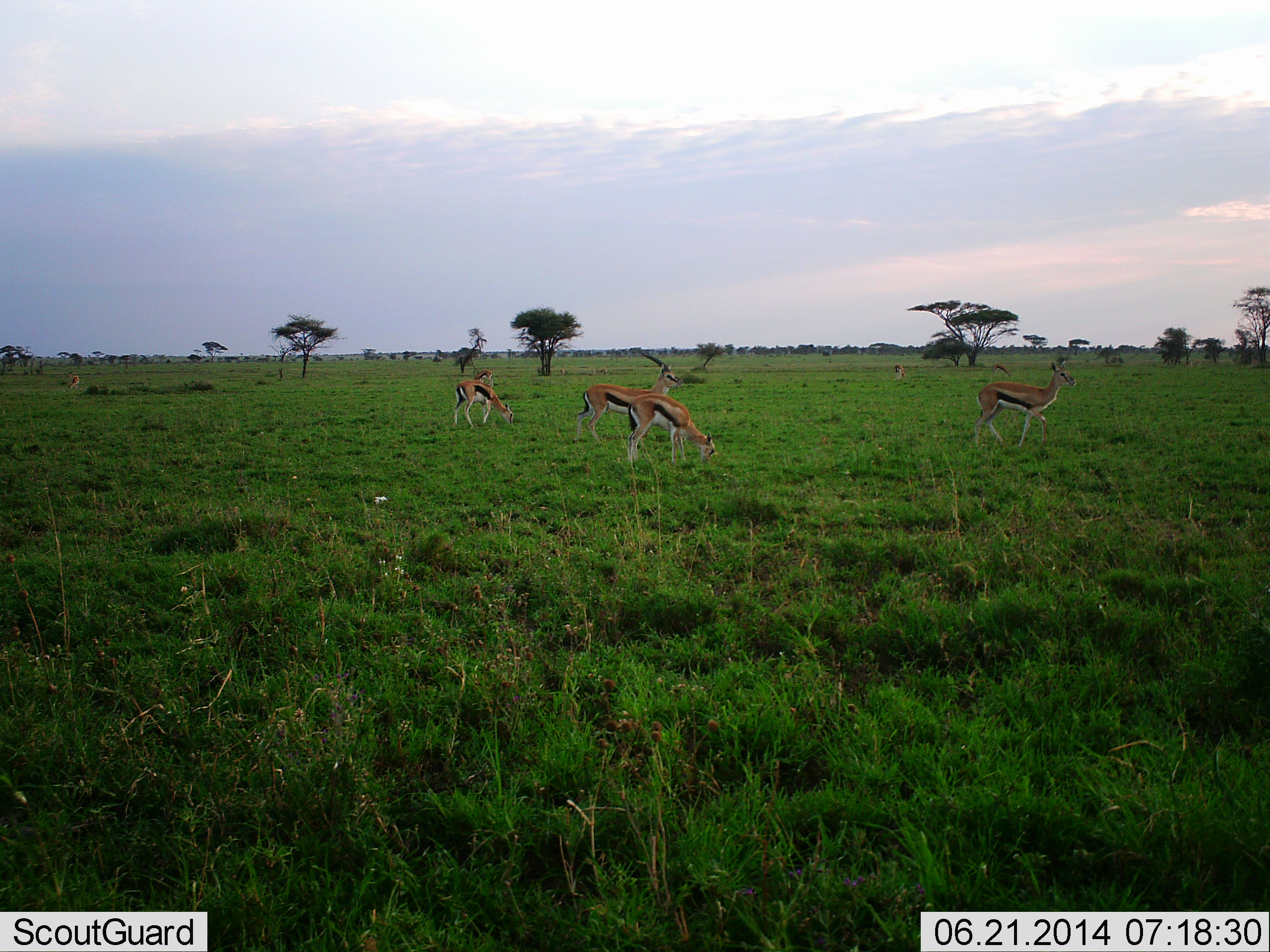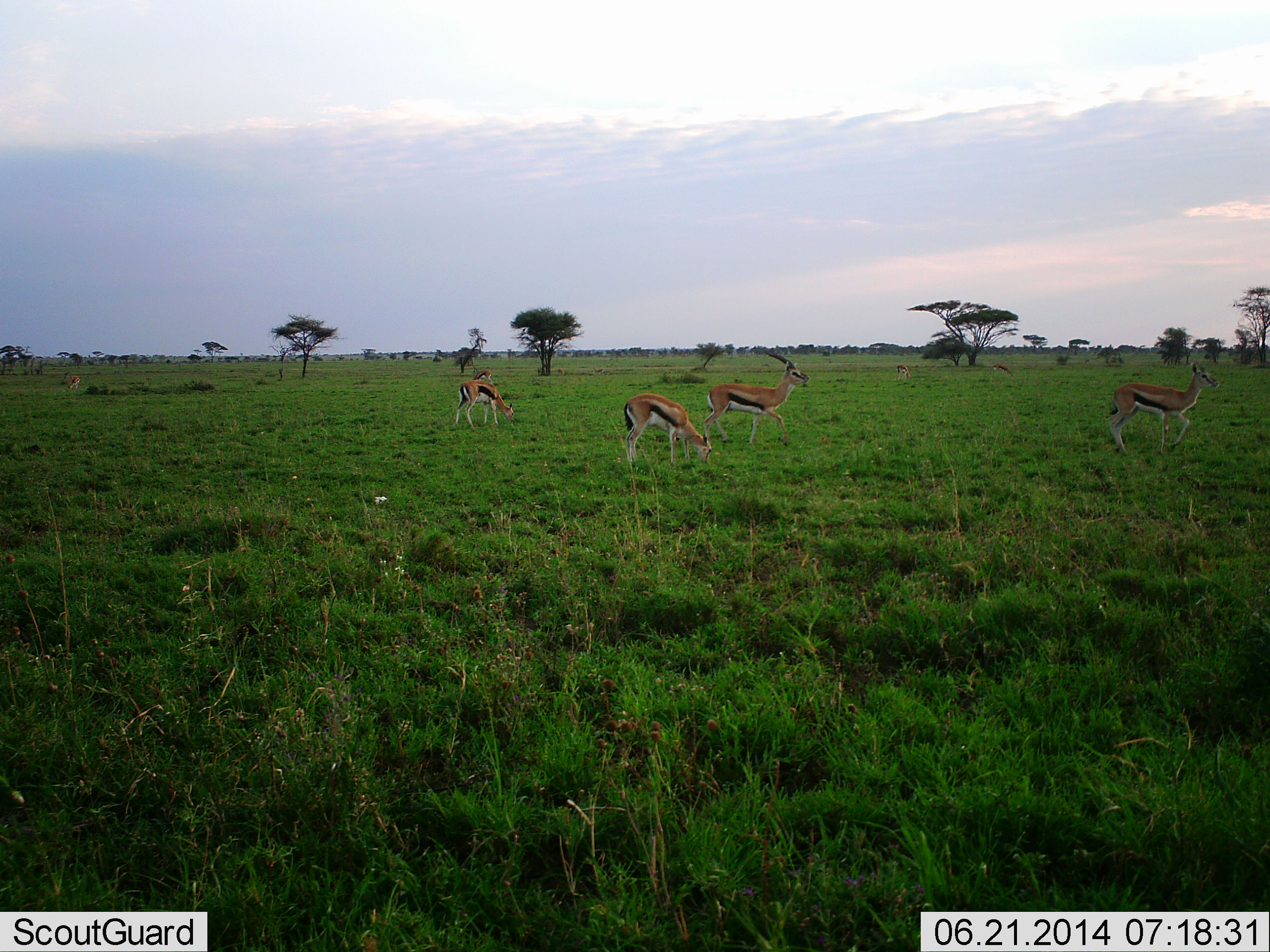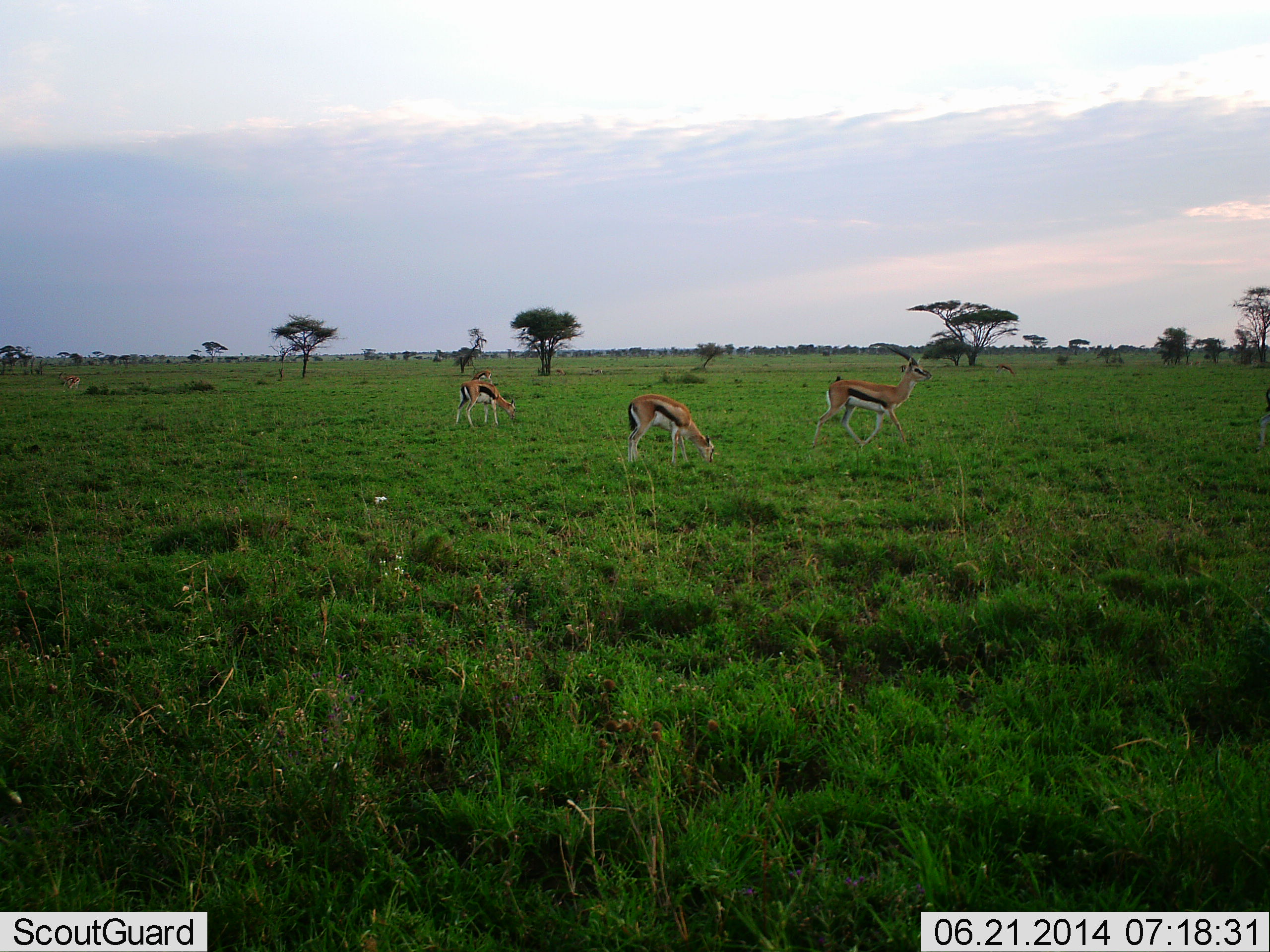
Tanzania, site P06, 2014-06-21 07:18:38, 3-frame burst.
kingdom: Animalia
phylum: Chordata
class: Mammalia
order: Artiodactyla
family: Bovidae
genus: Eudorcas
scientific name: Eudorcas thomsonii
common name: thomson's gazelle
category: gazellethomsons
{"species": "gazellethomsons (thomson's gazelle) (Eudorcas thomsonii)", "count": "5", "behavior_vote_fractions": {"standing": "20%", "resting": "0%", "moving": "80%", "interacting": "0%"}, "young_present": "0%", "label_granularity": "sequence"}